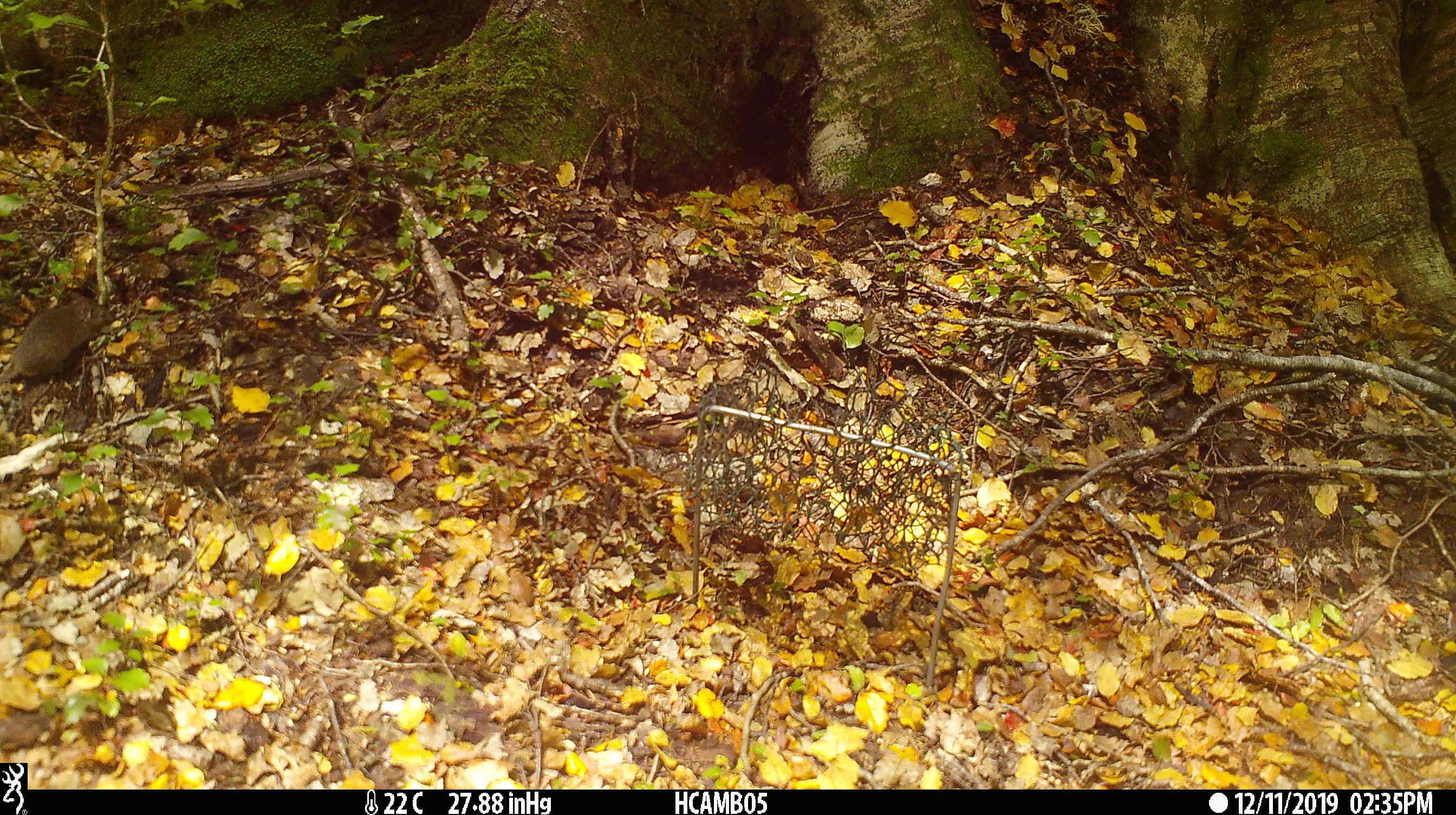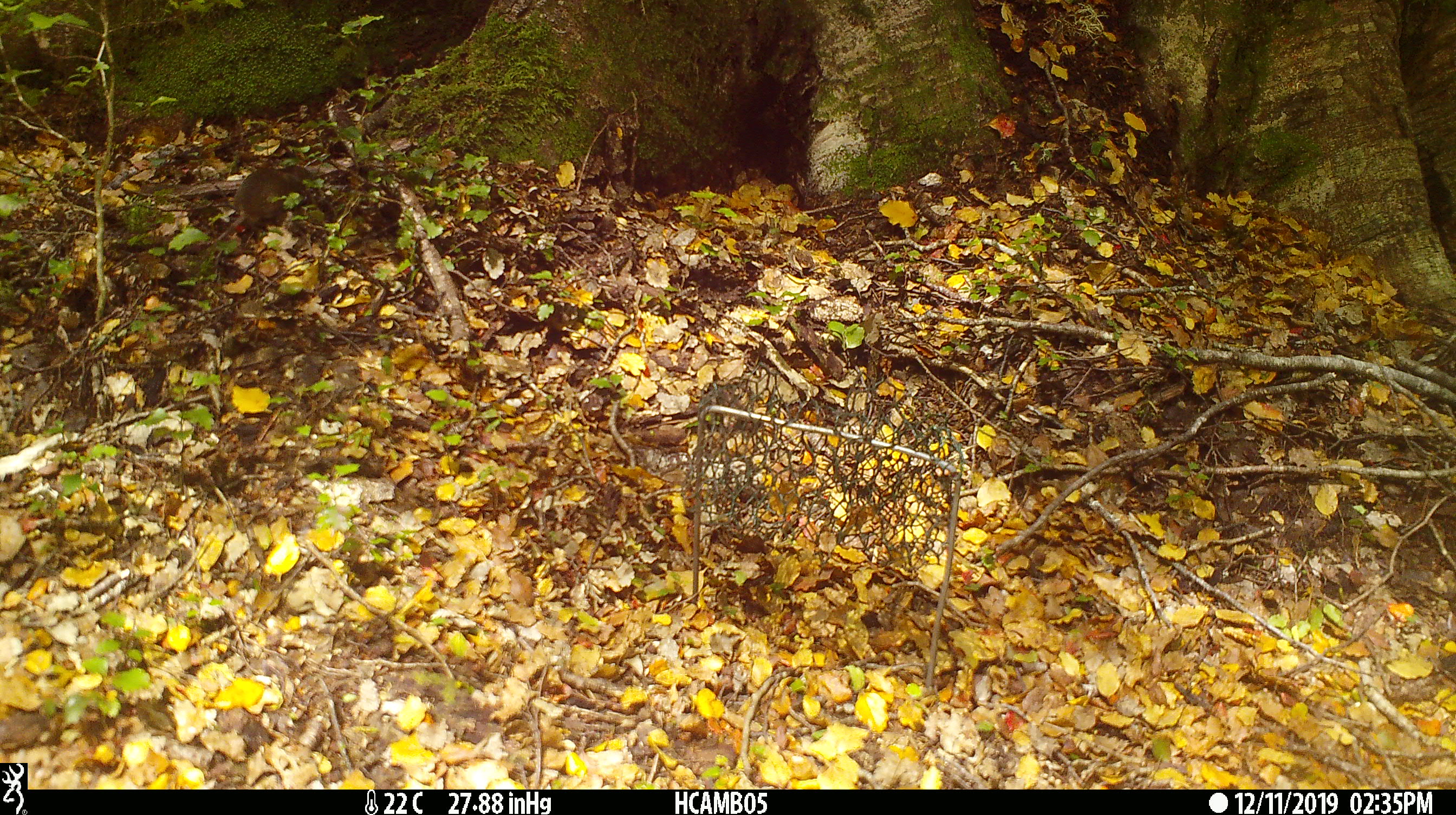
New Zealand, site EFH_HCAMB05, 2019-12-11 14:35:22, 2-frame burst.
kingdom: Animalia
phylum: Chordata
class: Mammalia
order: Rodentia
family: Muridae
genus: Mus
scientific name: Mus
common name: mouse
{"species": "mouse (Mus)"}